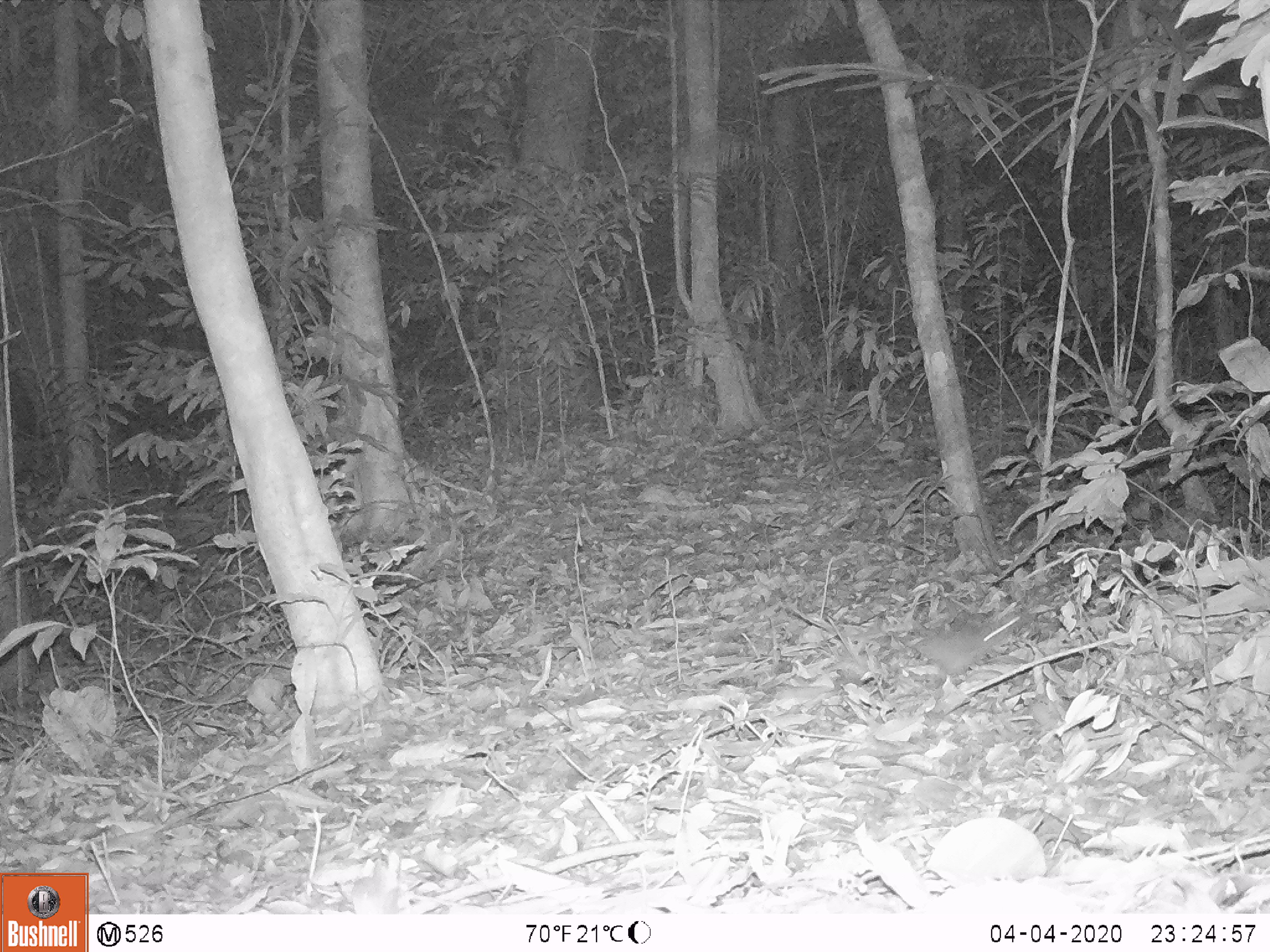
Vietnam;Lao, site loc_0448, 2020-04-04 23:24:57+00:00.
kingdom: Animalia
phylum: Chordata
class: Mammalia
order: Rodentia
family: Muridae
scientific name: Muridae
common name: old-world mice and rats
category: unidentified murid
Unidentified murid (old-world mice and rats) (Muridae). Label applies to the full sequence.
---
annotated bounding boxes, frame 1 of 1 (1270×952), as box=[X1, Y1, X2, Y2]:
unidentified murid: box=[916, 610, 1032, 675]